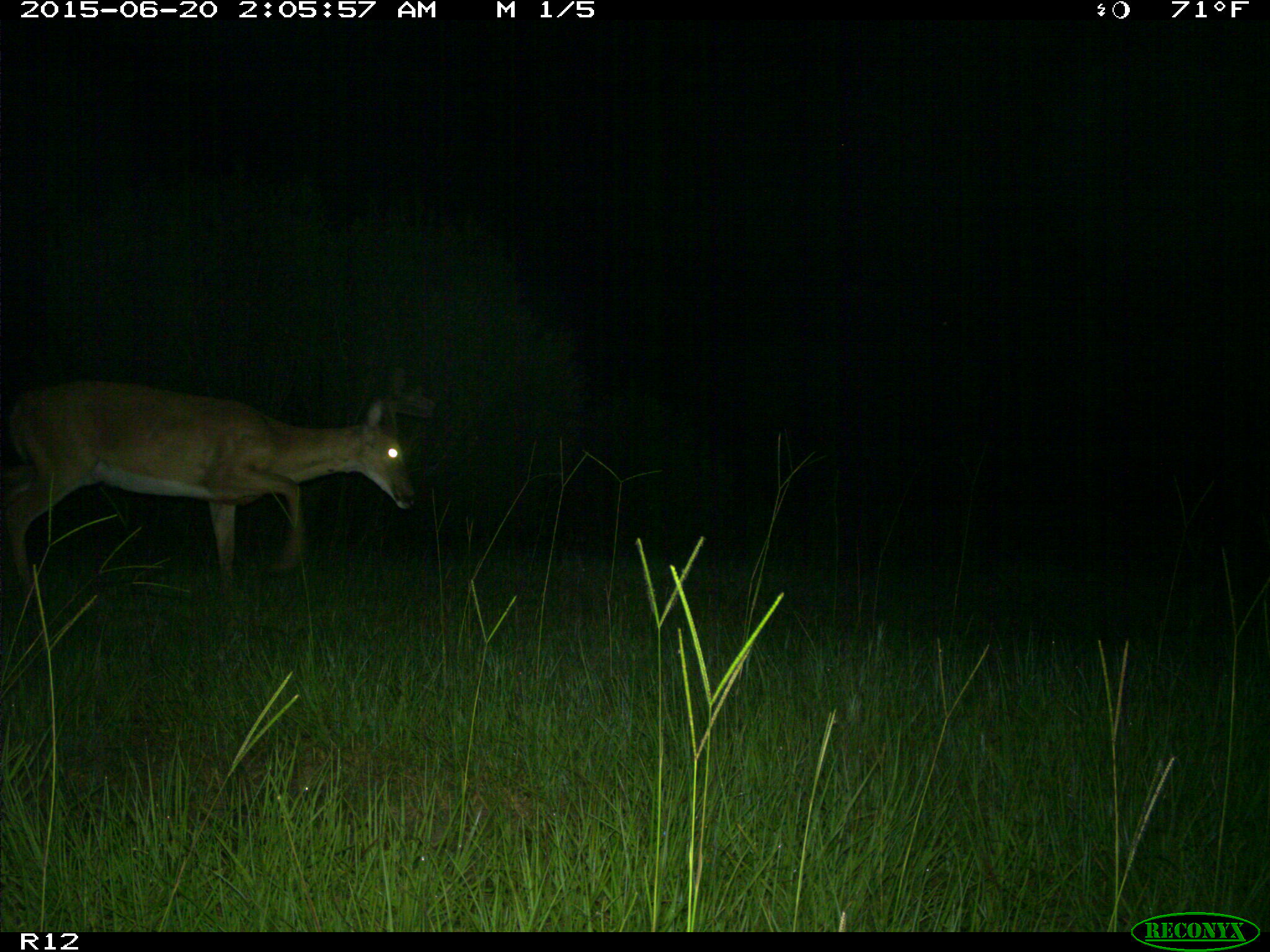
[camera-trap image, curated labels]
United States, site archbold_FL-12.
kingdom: Animalia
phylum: Chordata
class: Mammalia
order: Artiodactyla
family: Cervidae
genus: Odocoileus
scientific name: Odocoileus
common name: deer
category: unidentified deer